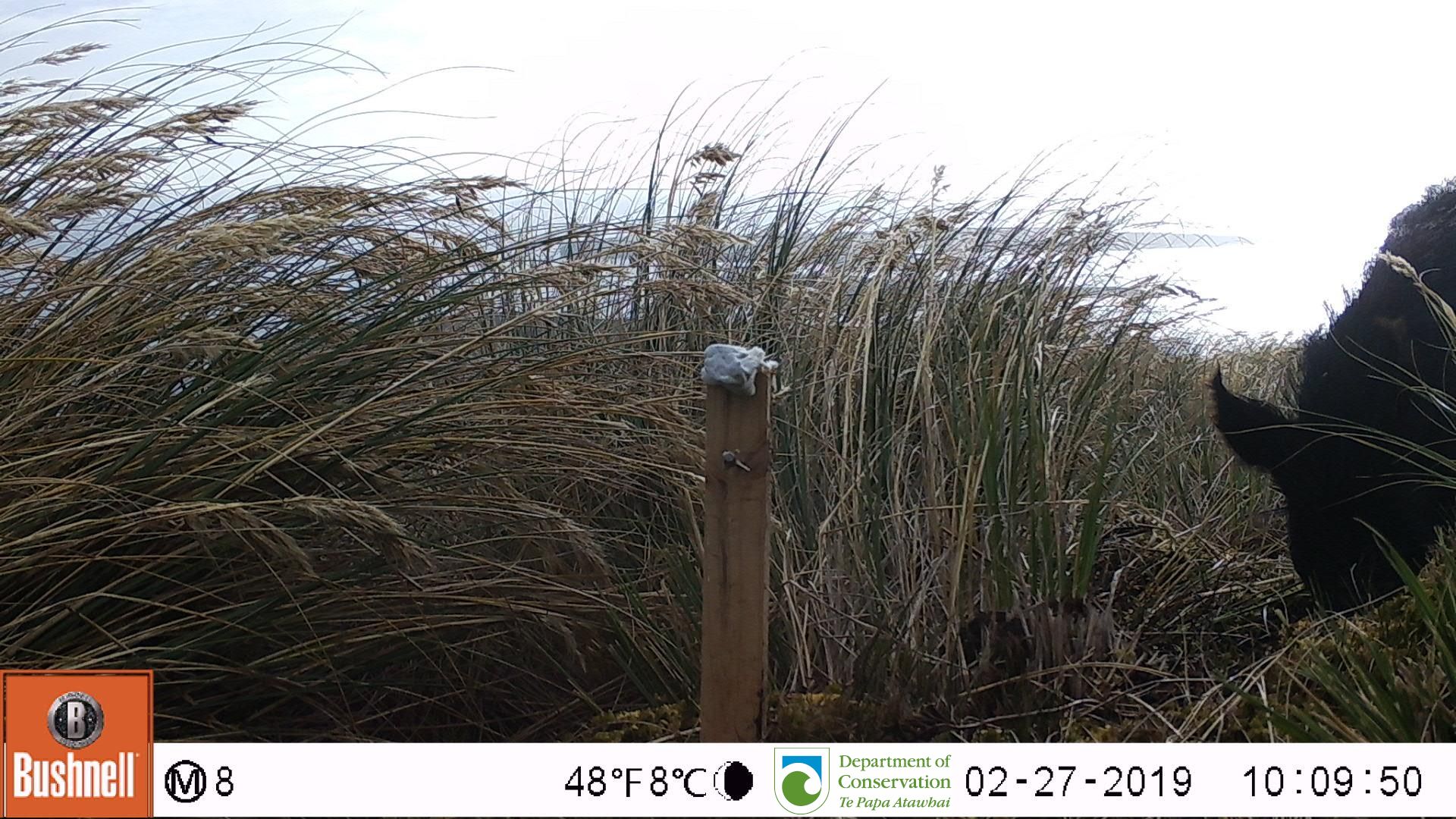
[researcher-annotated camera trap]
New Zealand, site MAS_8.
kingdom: Animalia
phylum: Chordata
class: Mammalia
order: Artiodactyla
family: Suidae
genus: Sus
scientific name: Sus scrofa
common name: pig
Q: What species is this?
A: Pig (Sus scrofa).